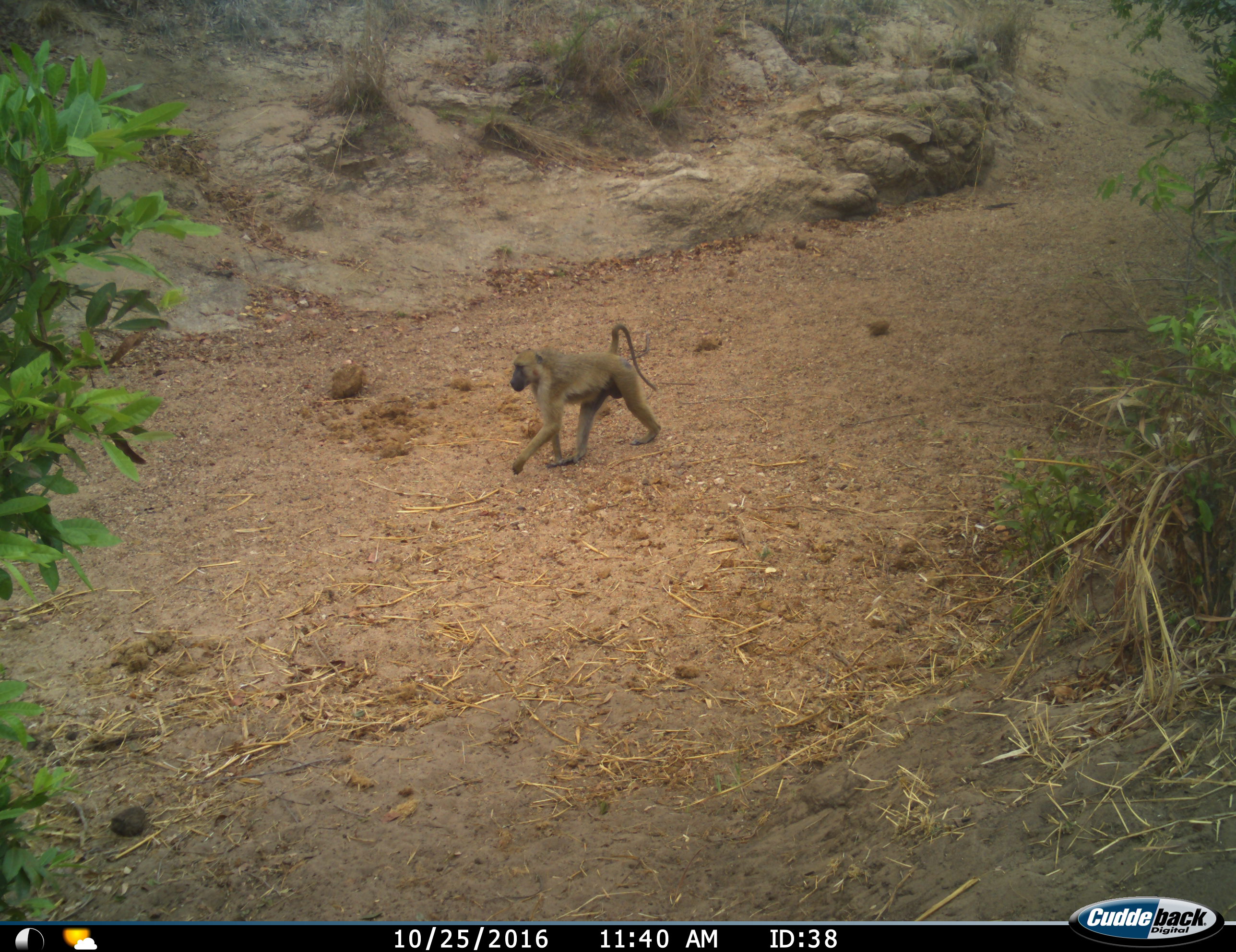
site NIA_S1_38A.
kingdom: Animalia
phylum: Chordata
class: Mammalia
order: Primates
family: Cercopithecidae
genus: Papio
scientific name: Papio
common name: baboon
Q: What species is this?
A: Baboon (Papio).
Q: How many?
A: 1.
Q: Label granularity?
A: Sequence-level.